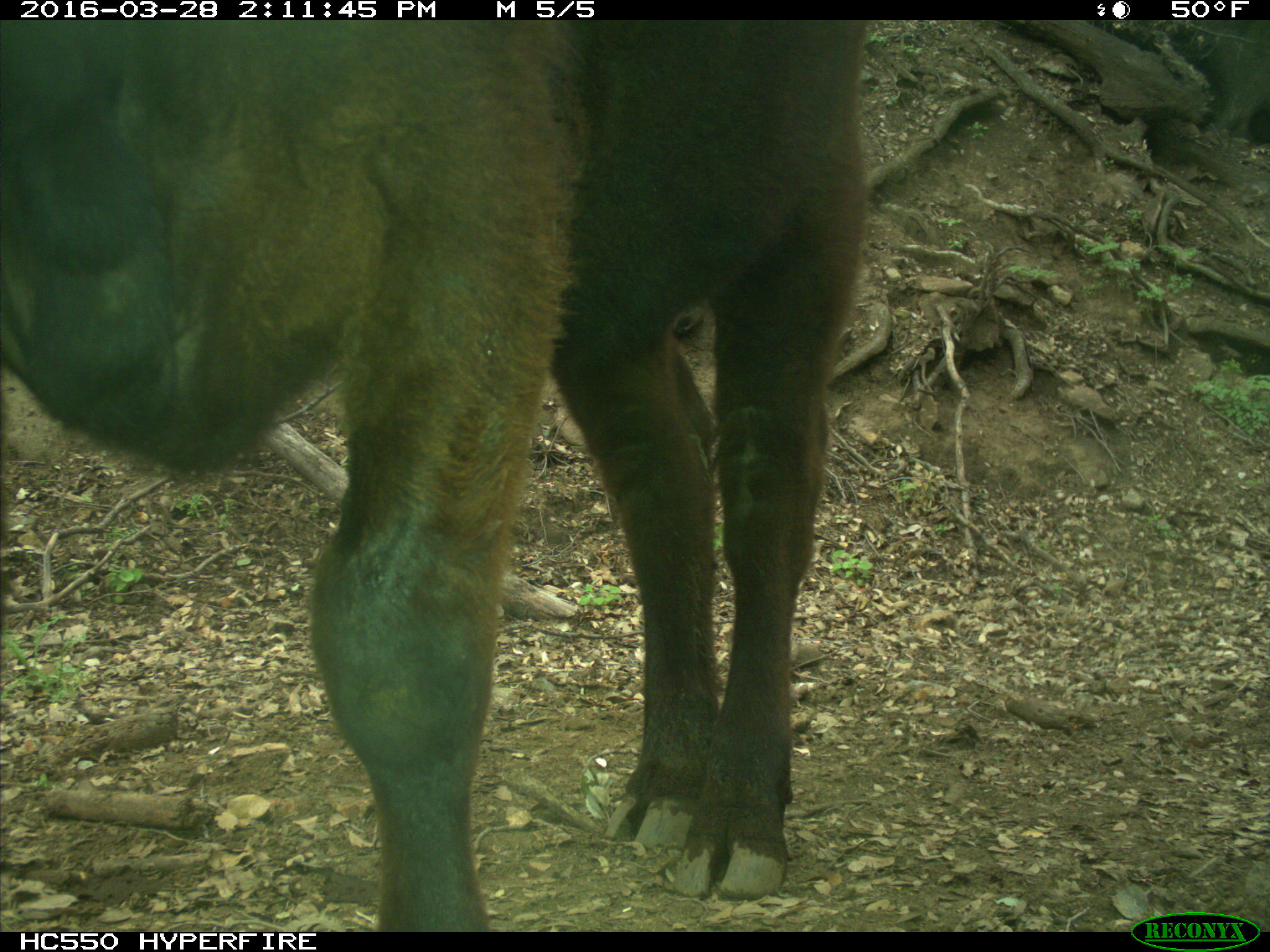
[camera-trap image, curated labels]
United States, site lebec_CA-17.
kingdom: Animalia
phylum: Chordata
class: Mammalia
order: Artiodactyla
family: Bovidae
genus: Bos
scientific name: Bos taurus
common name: domestic cow